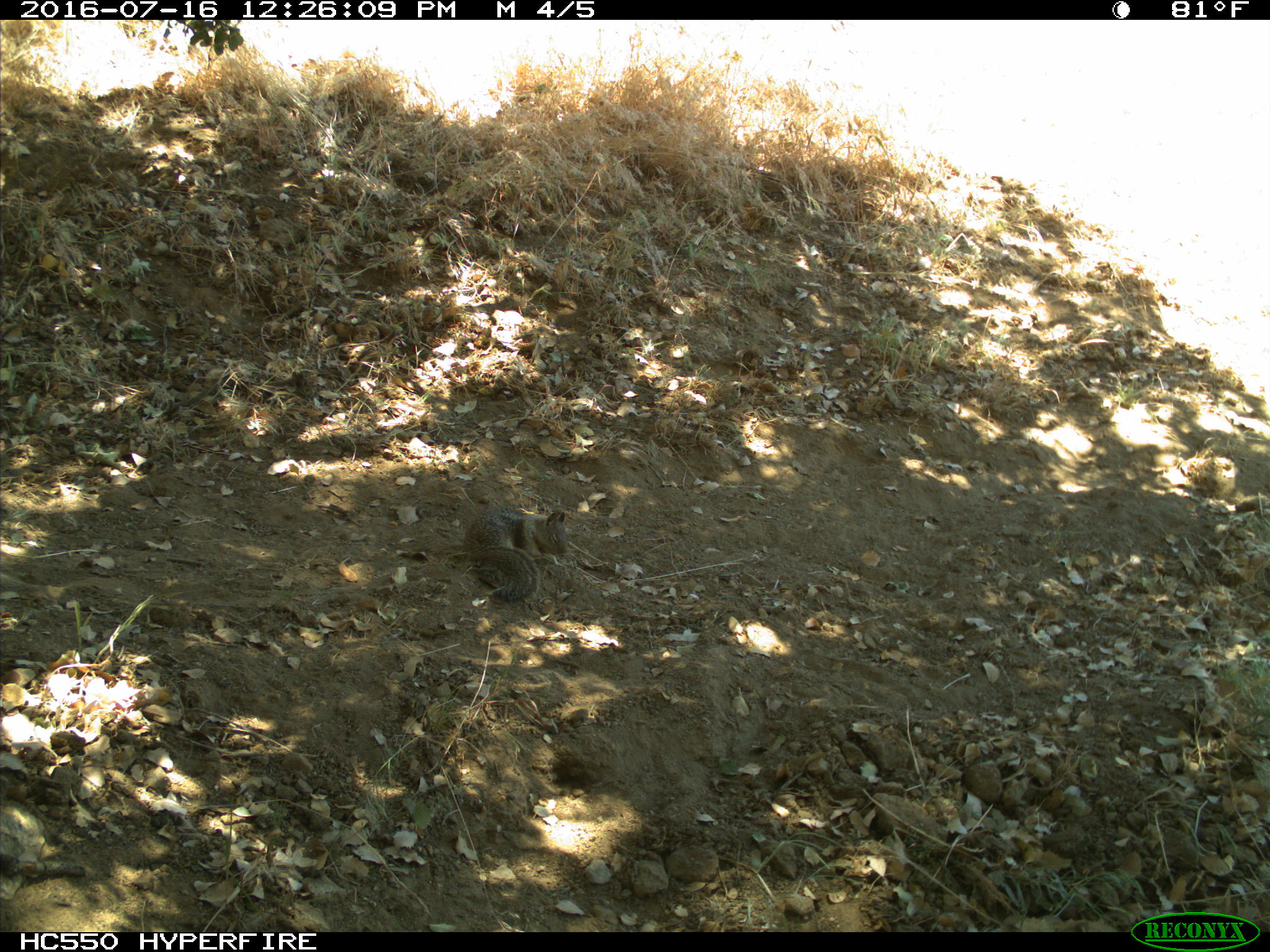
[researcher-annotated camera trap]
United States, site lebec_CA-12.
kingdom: Animalia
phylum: Chordata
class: Mammalia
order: Rodentia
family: Sciuridae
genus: Otospermophilus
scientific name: Otospermophilus beecheyi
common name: california ground squirrel